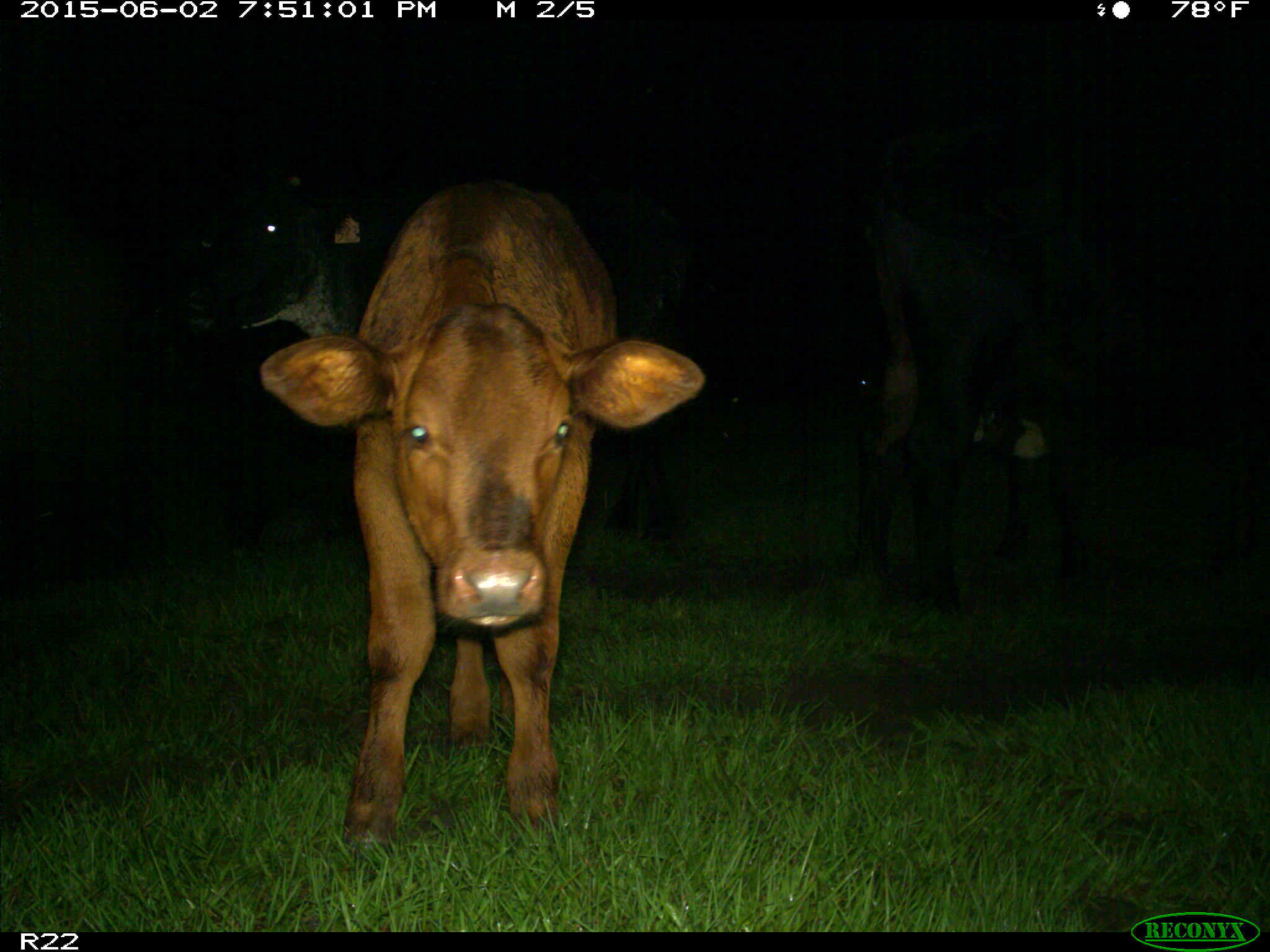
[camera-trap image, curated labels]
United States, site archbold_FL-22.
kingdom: Animalia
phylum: Chordata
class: Mammalia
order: Artiodactyla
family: Bovidae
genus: Bos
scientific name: Bos taurus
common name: domestic cow